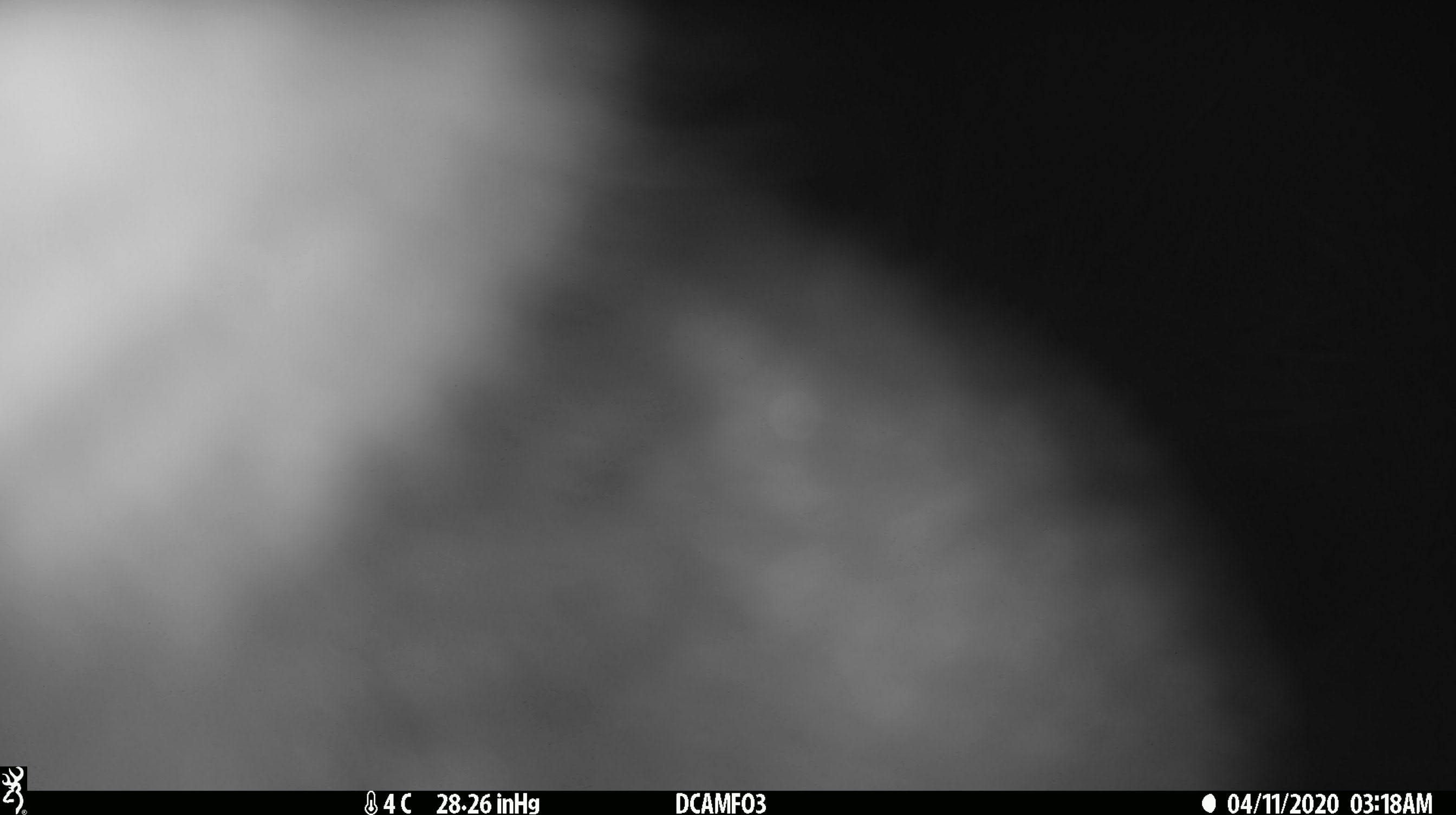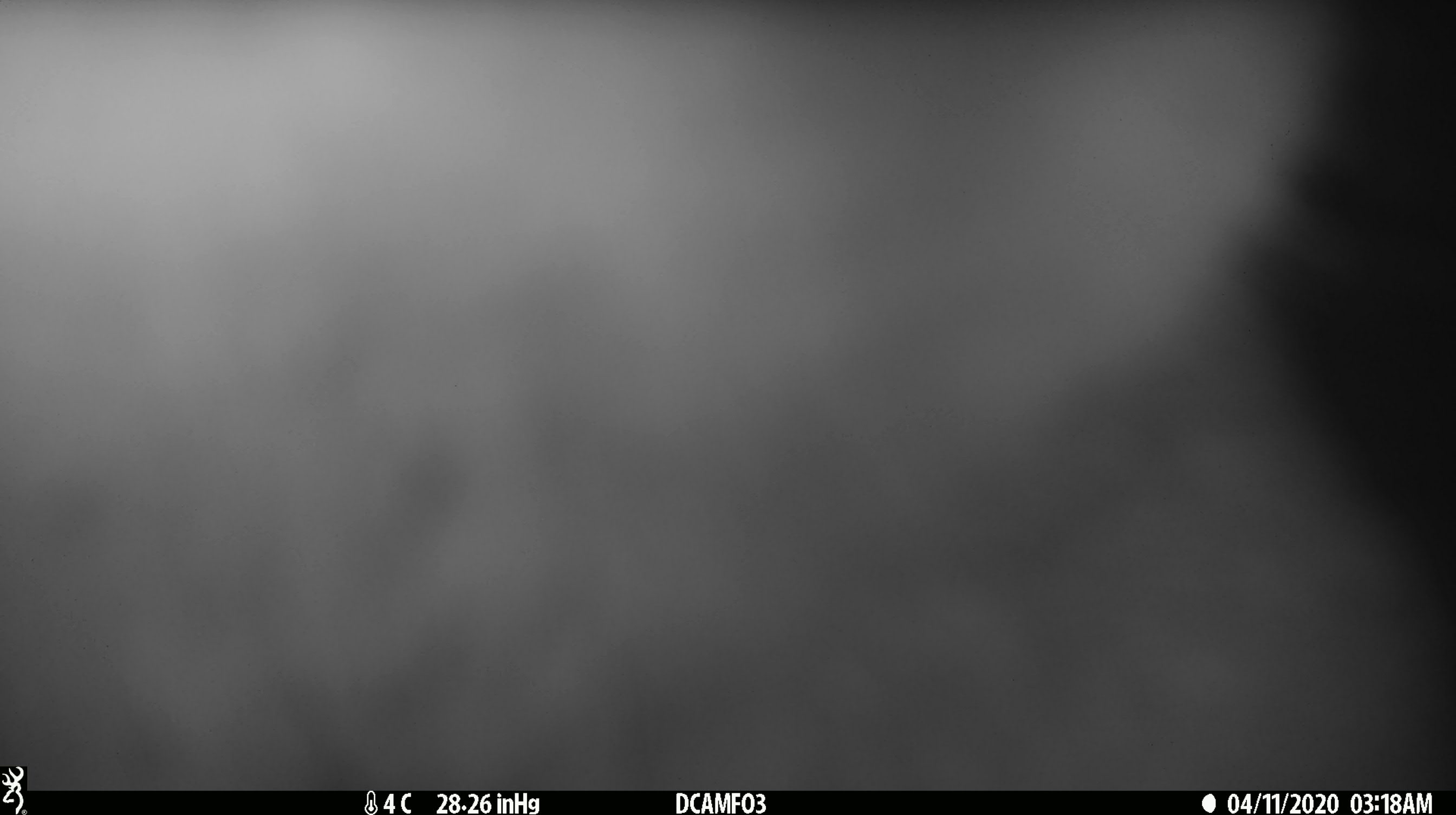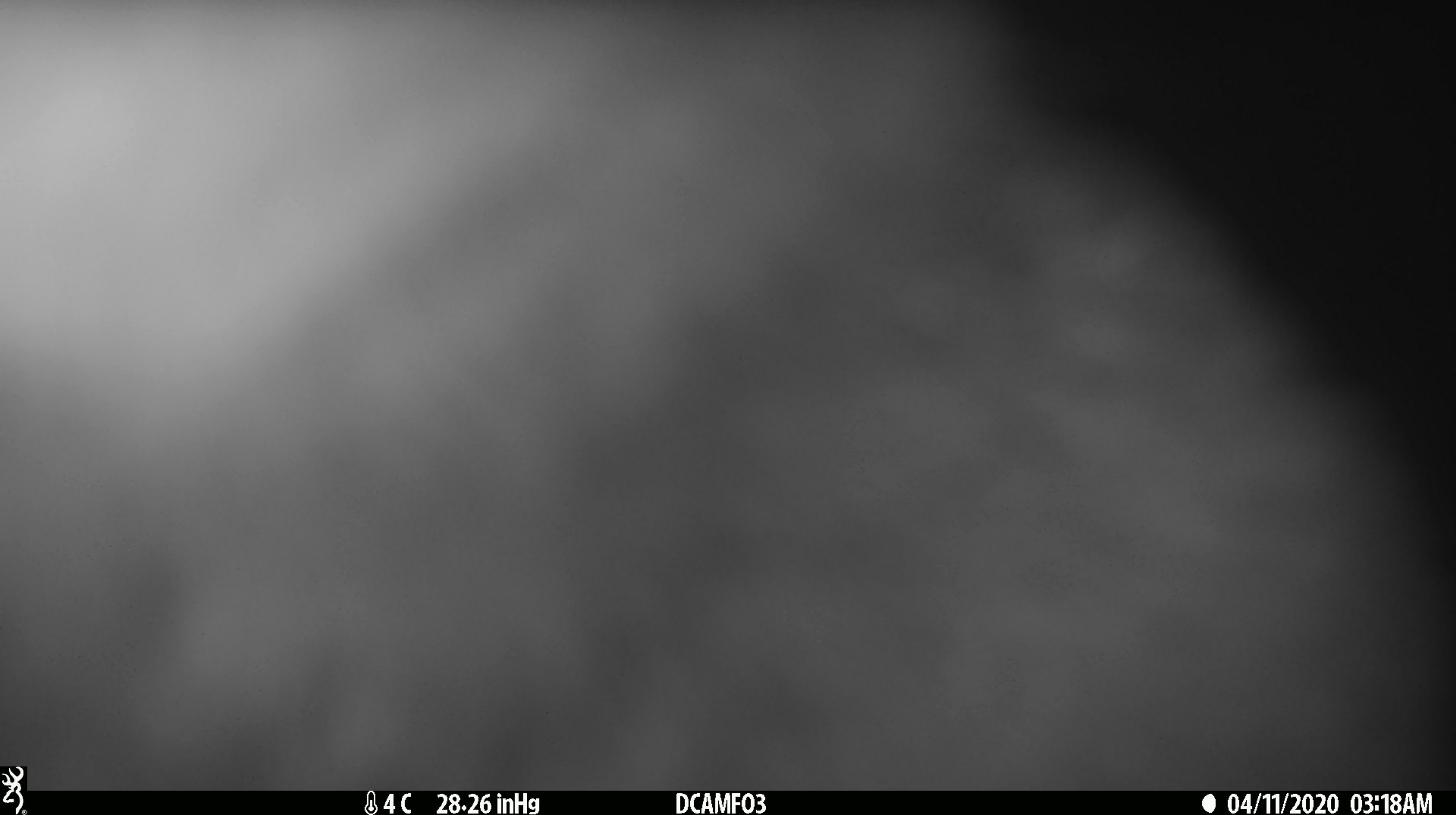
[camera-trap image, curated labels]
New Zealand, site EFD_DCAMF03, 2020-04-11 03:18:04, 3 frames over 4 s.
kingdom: Animalia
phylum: Chordata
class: Mammalia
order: Diprotodontia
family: Phalangeridae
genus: Trichosurus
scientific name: Trichosurus vulpecula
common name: common brushtail possum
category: possum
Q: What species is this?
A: Possum (common brushtail possum) (Trichosurus vulpecula).